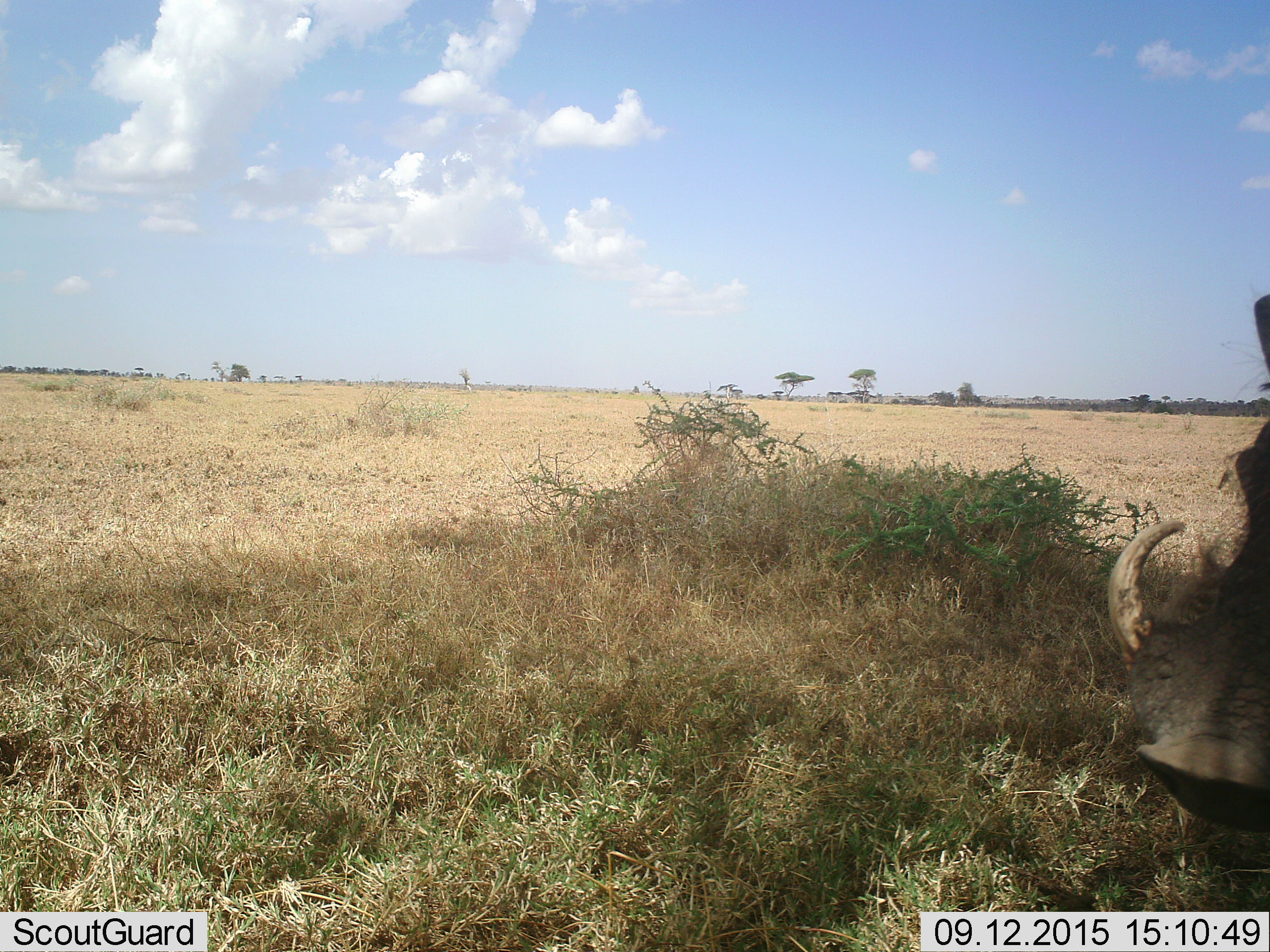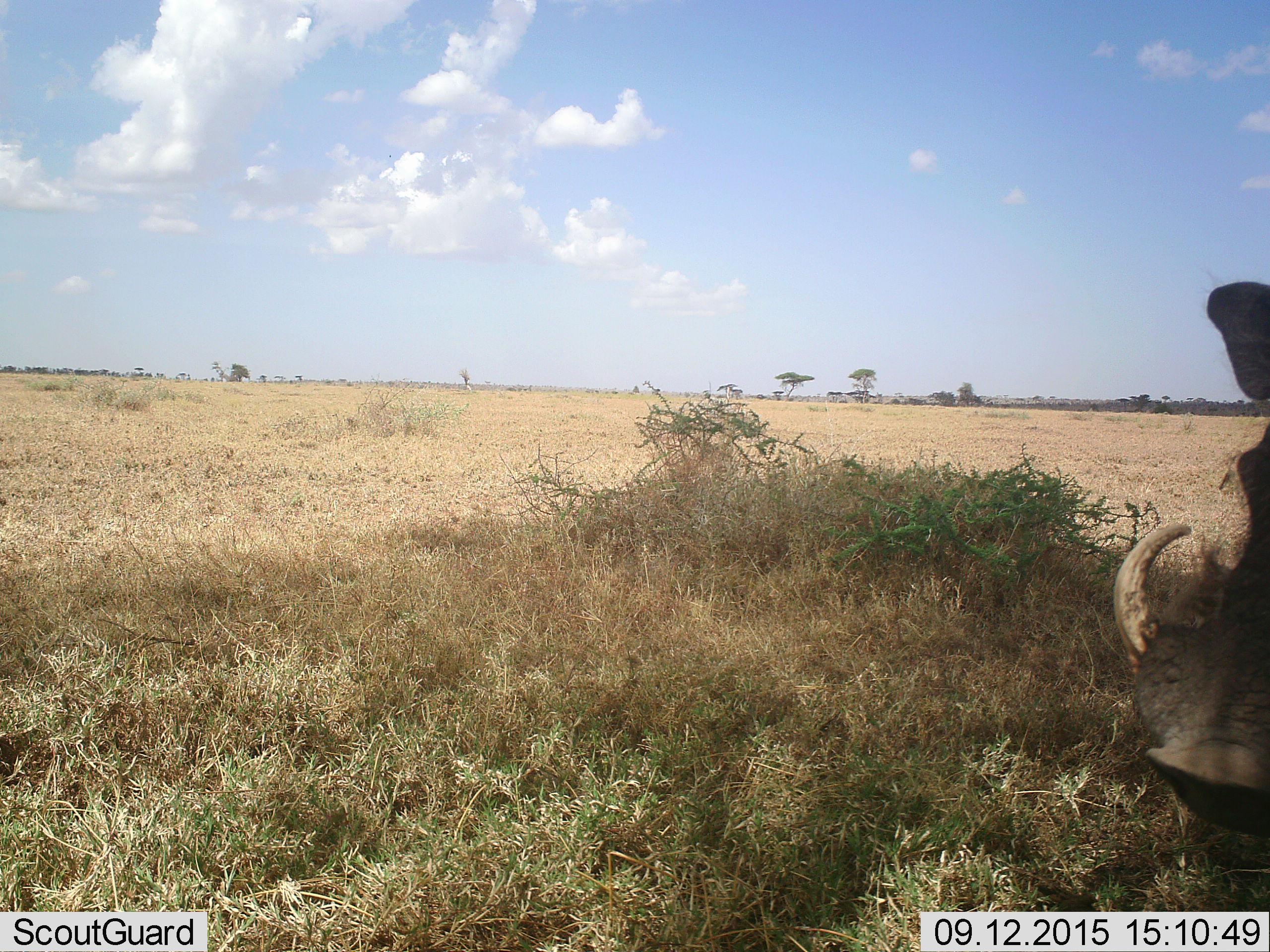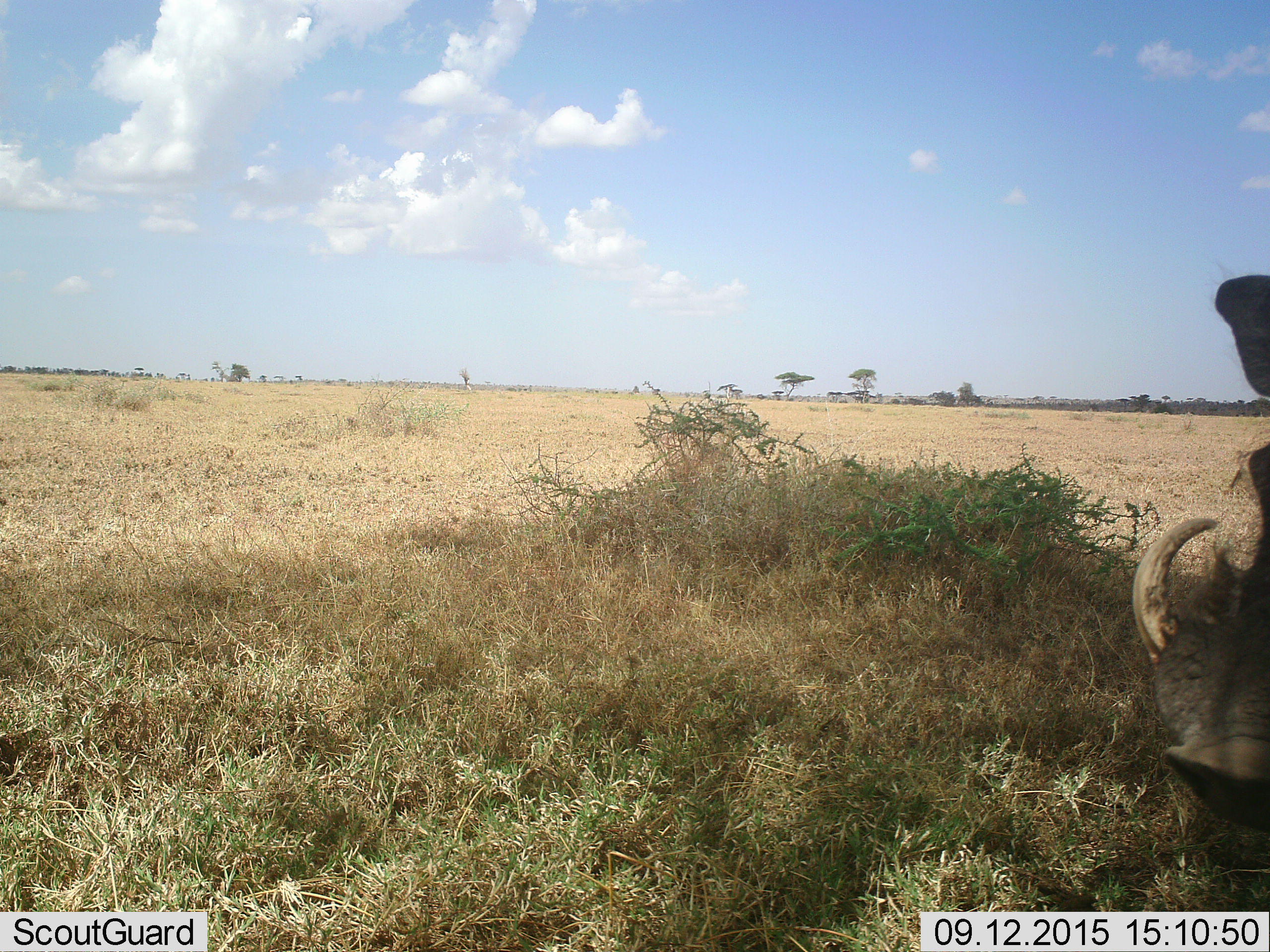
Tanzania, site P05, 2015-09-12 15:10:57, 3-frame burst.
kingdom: Animalia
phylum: Chordata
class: Mammalia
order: Artiodactyla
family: Suidae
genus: Phacochoerus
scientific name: Phacochoerus africanus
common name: warthog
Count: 1.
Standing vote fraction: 86%.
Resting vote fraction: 0%.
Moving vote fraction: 14%.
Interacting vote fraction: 0%.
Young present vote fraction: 0%.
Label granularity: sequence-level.